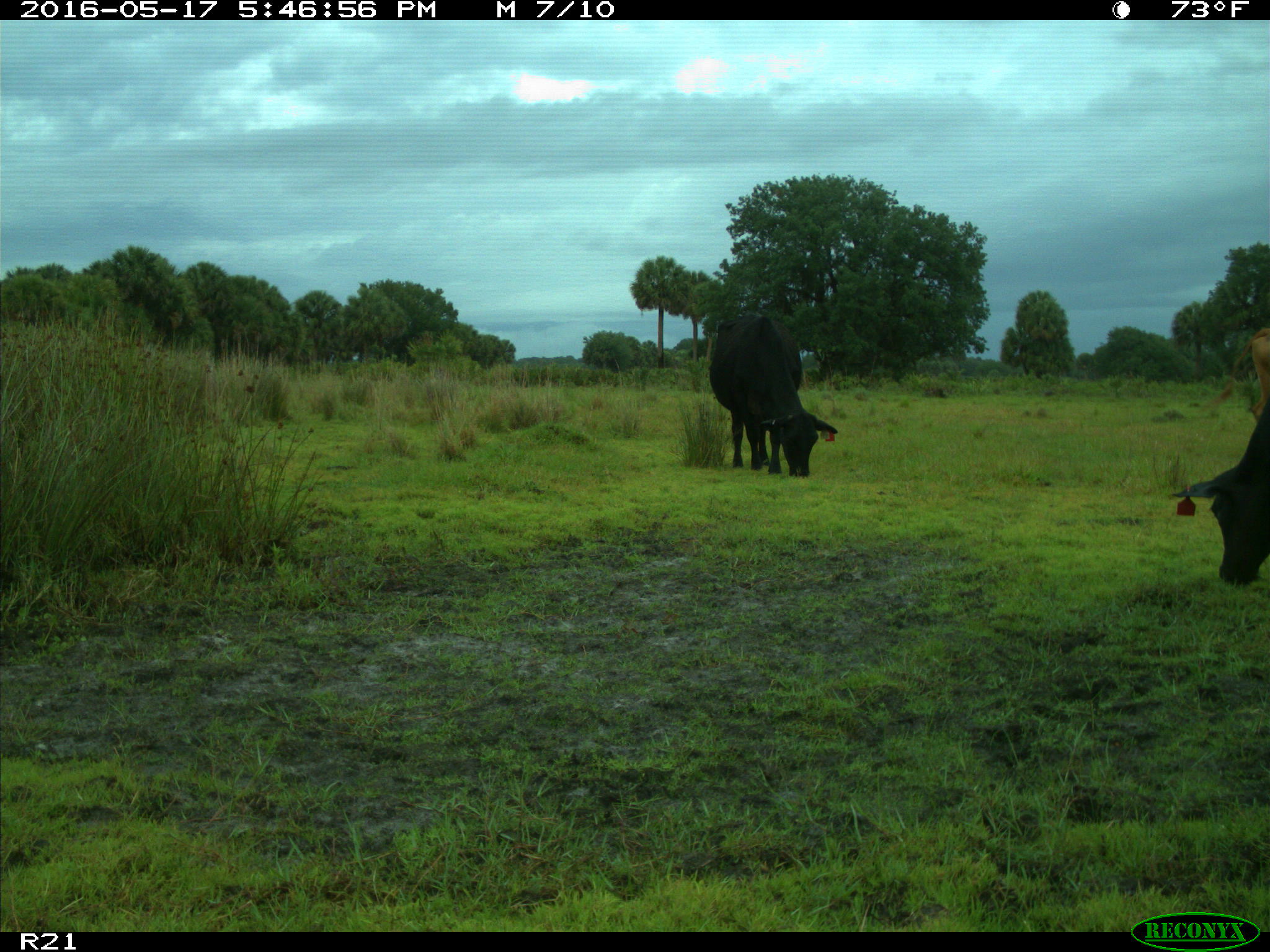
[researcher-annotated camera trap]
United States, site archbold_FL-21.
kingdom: Animalia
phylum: Chordata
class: Mammalia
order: Artiodactyla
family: Bovidae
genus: Bos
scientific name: Bos taurus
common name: domestic cow